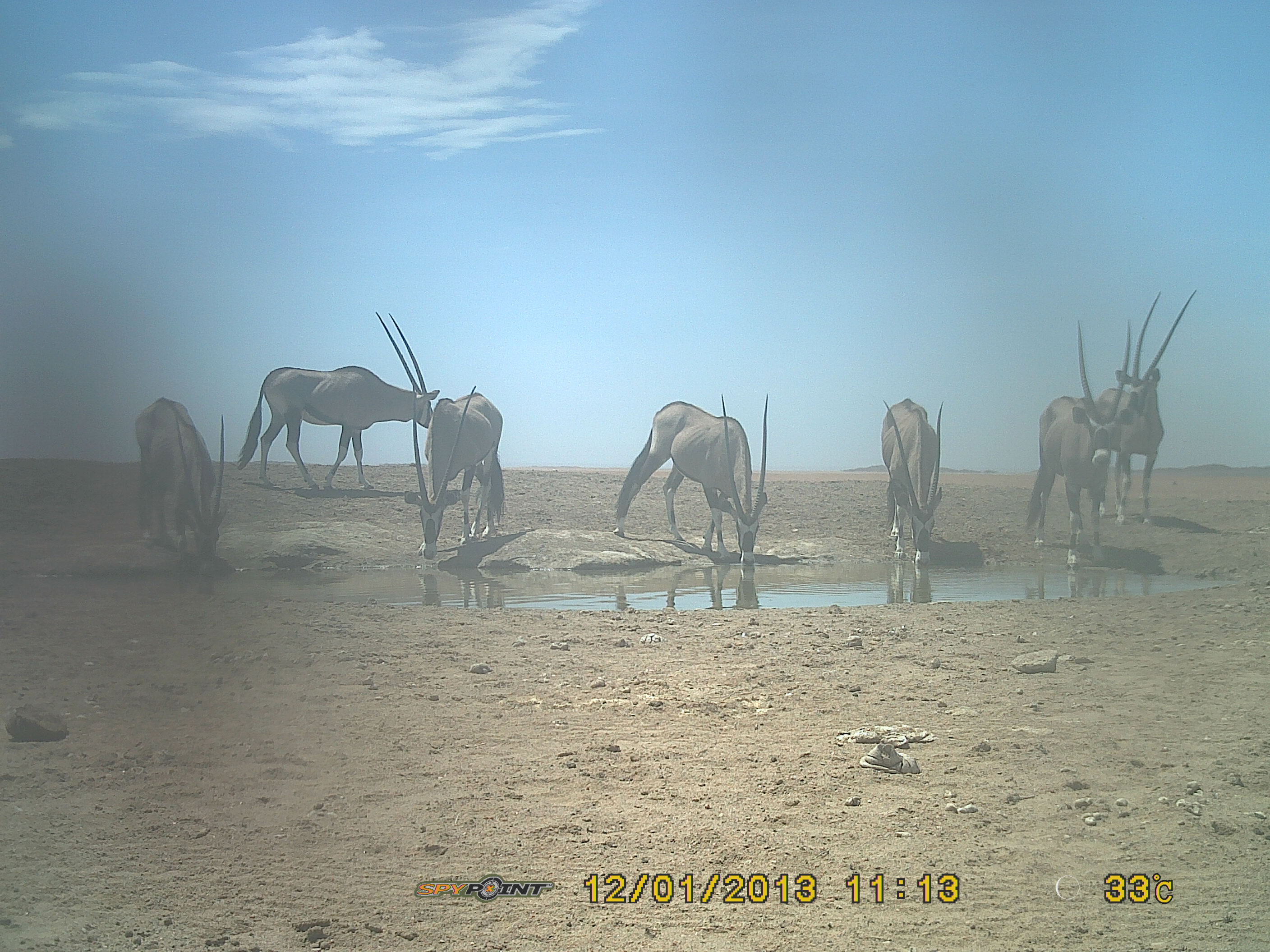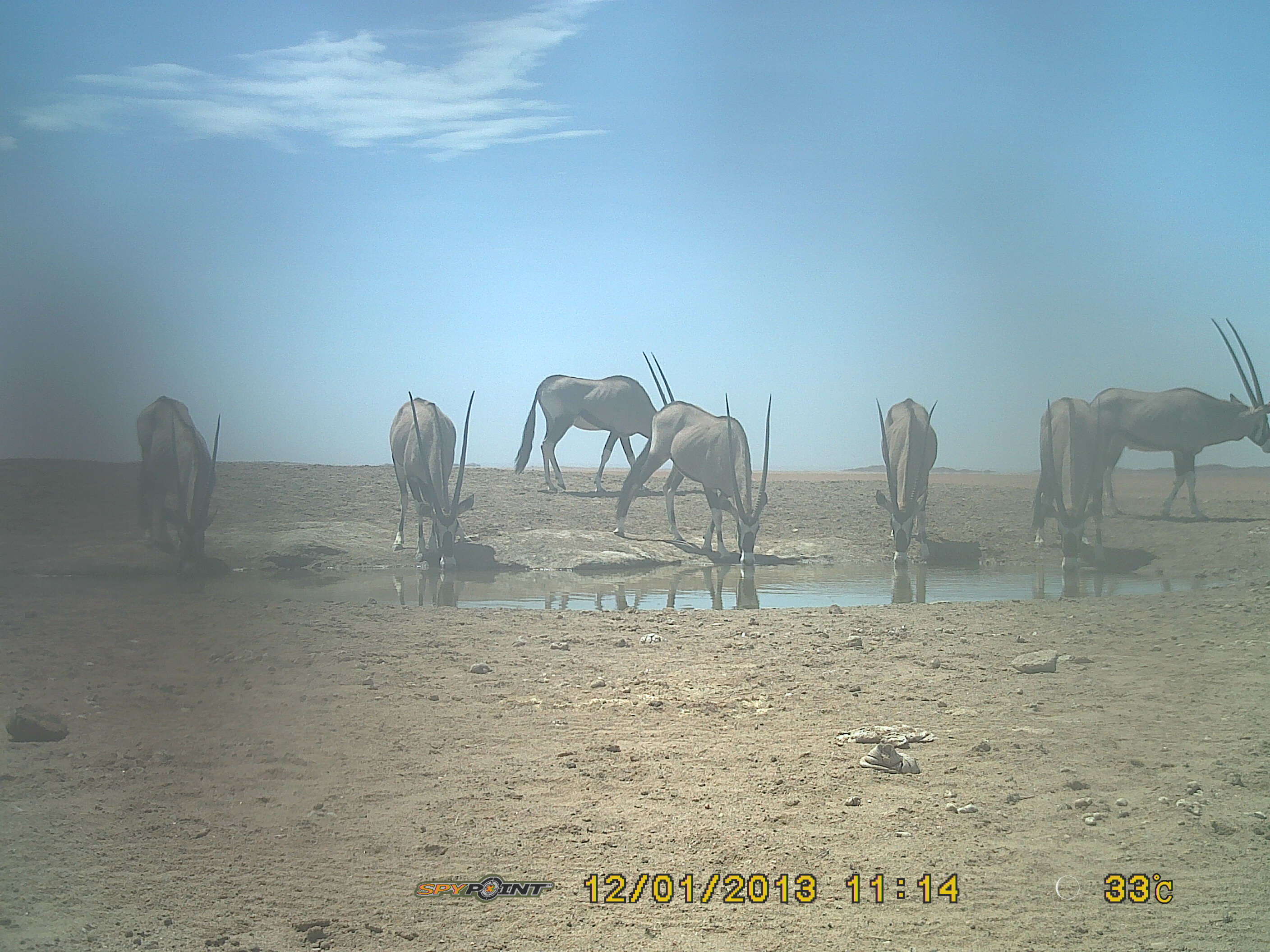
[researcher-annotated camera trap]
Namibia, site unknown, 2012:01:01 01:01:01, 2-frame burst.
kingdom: Animalia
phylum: Chordata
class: Mammalia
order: Artiodactyla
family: Bovidae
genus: Oryx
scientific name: Oryx gazella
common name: gemsbok